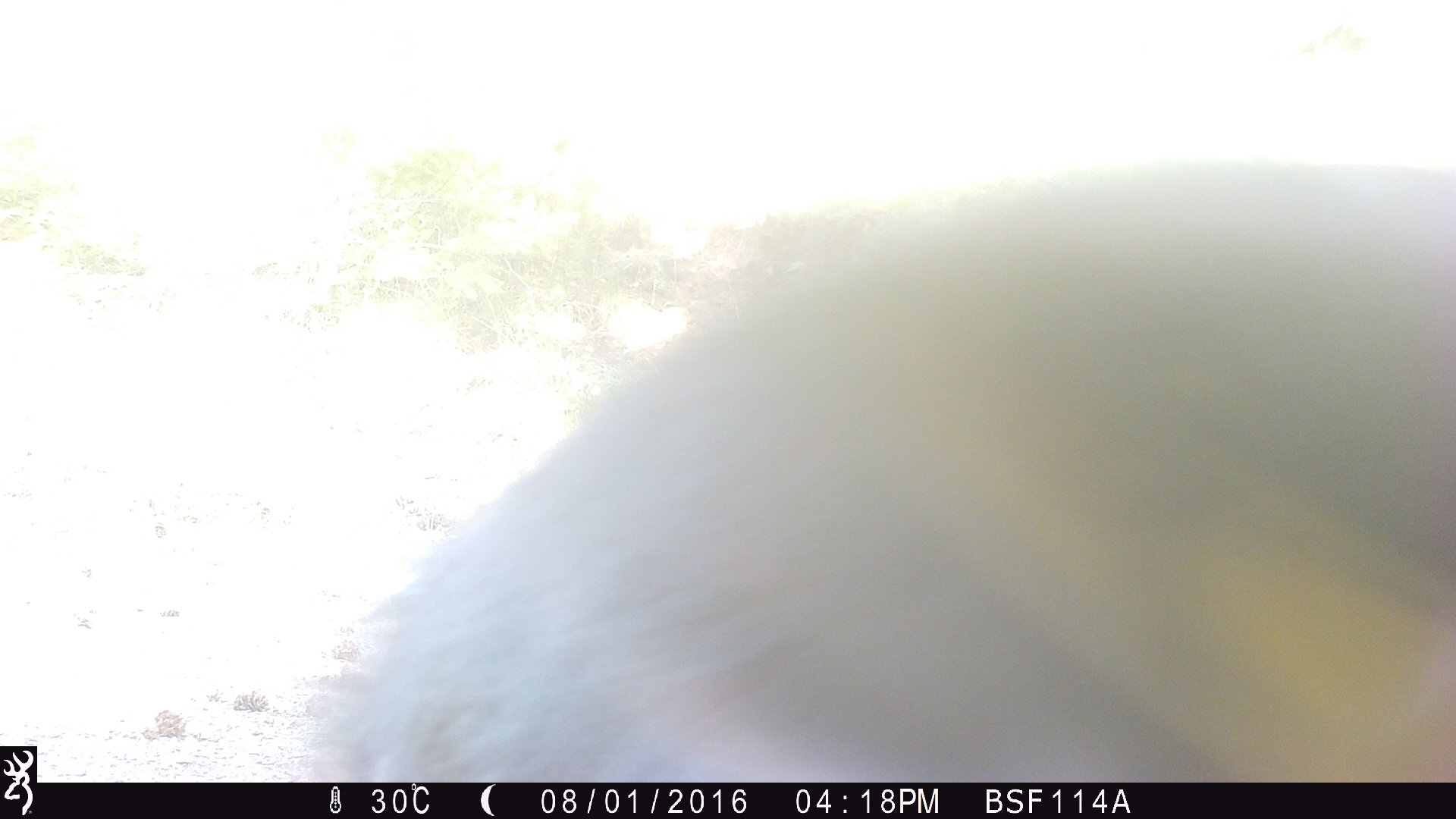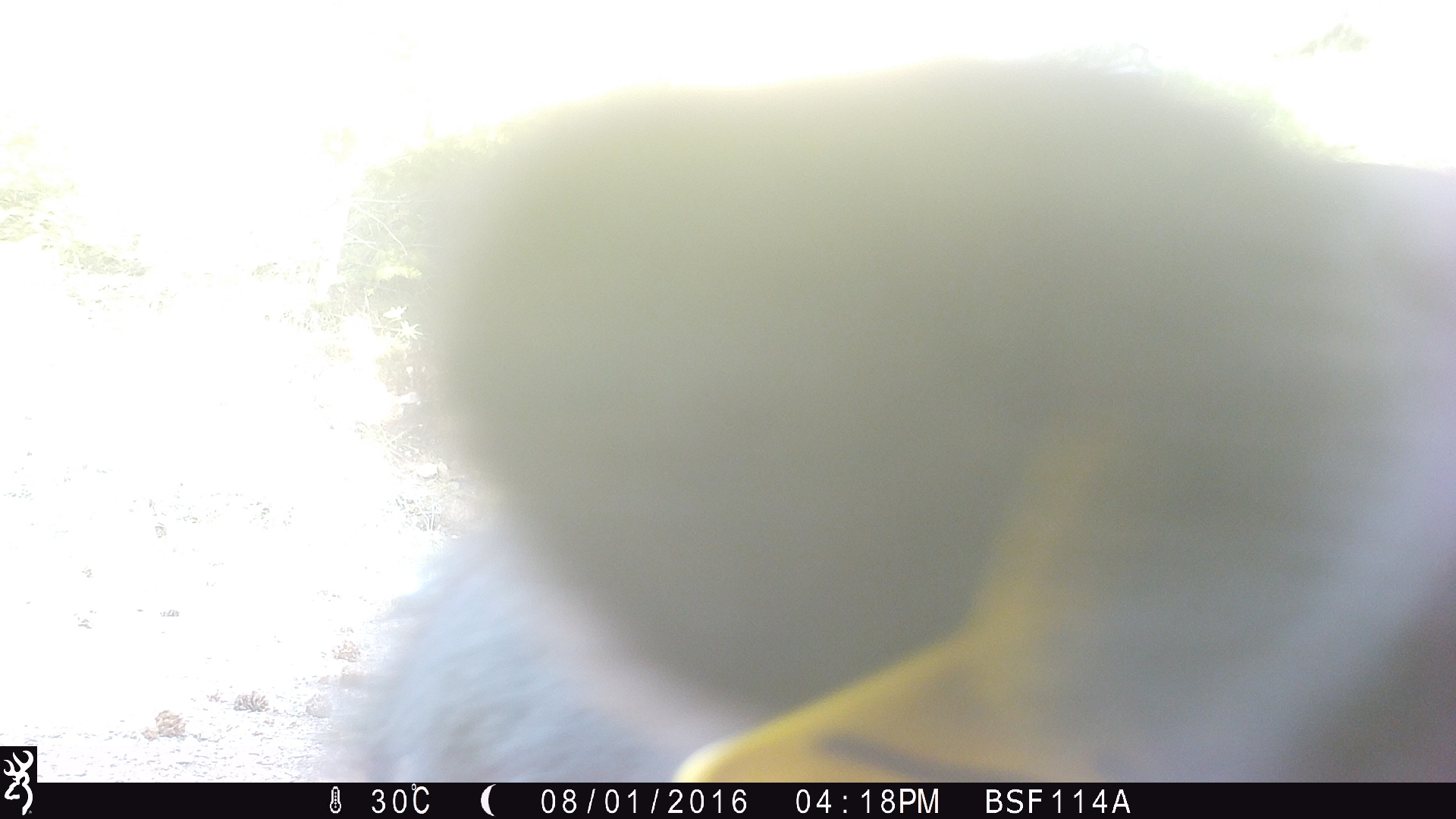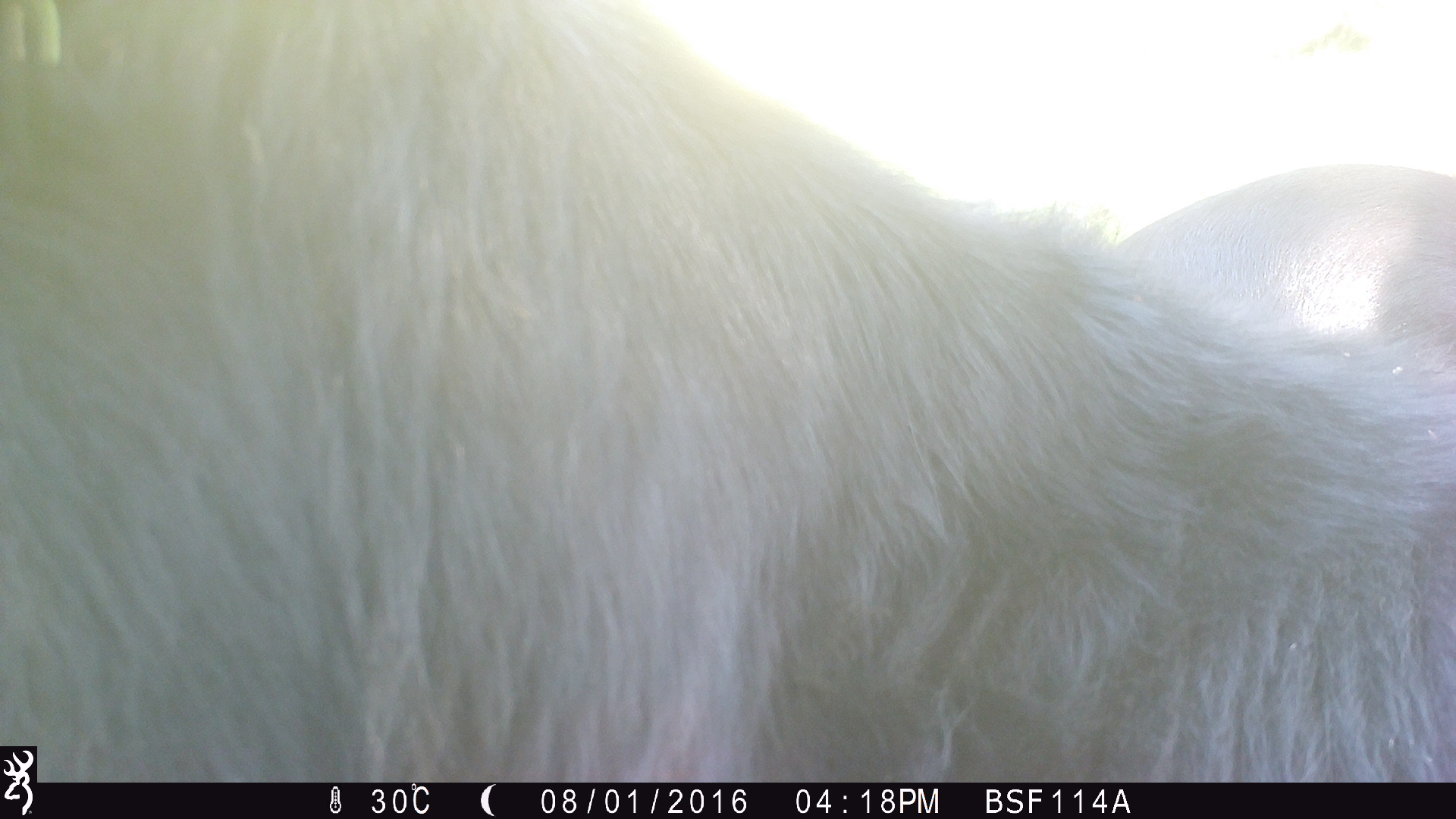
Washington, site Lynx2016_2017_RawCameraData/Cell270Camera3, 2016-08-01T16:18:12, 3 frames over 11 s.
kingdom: Animalia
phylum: Chordata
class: Mammalia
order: Artiodactyla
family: Bovidae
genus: Bos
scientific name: Bos taurus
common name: domestic cattle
Domestic cattle (Bos taurus). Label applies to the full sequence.